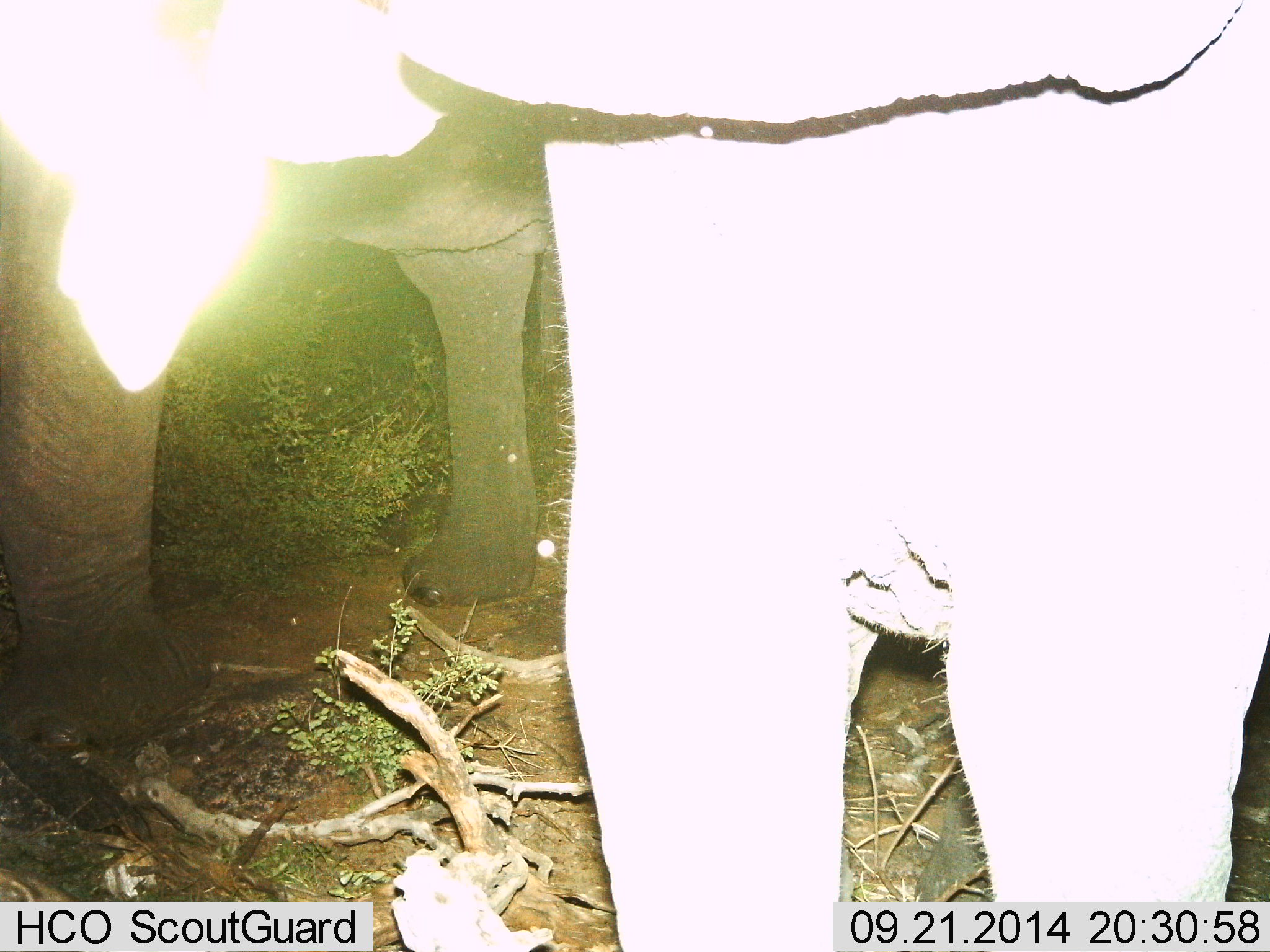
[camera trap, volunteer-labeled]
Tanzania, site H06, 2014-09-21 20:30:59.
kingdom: Animalia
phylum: Chordata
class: Mammalia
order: Proboscidea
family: Elephantidae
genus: Loxodonta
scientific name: Loxodonta africana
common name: african bush elephant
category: elephant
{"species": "elephant (african bush elephant) (Loxodonta africana)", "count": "2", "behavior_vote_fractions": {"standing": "80%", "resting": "0%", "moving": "10%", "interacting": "10%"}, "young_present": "10%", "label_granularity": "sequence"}